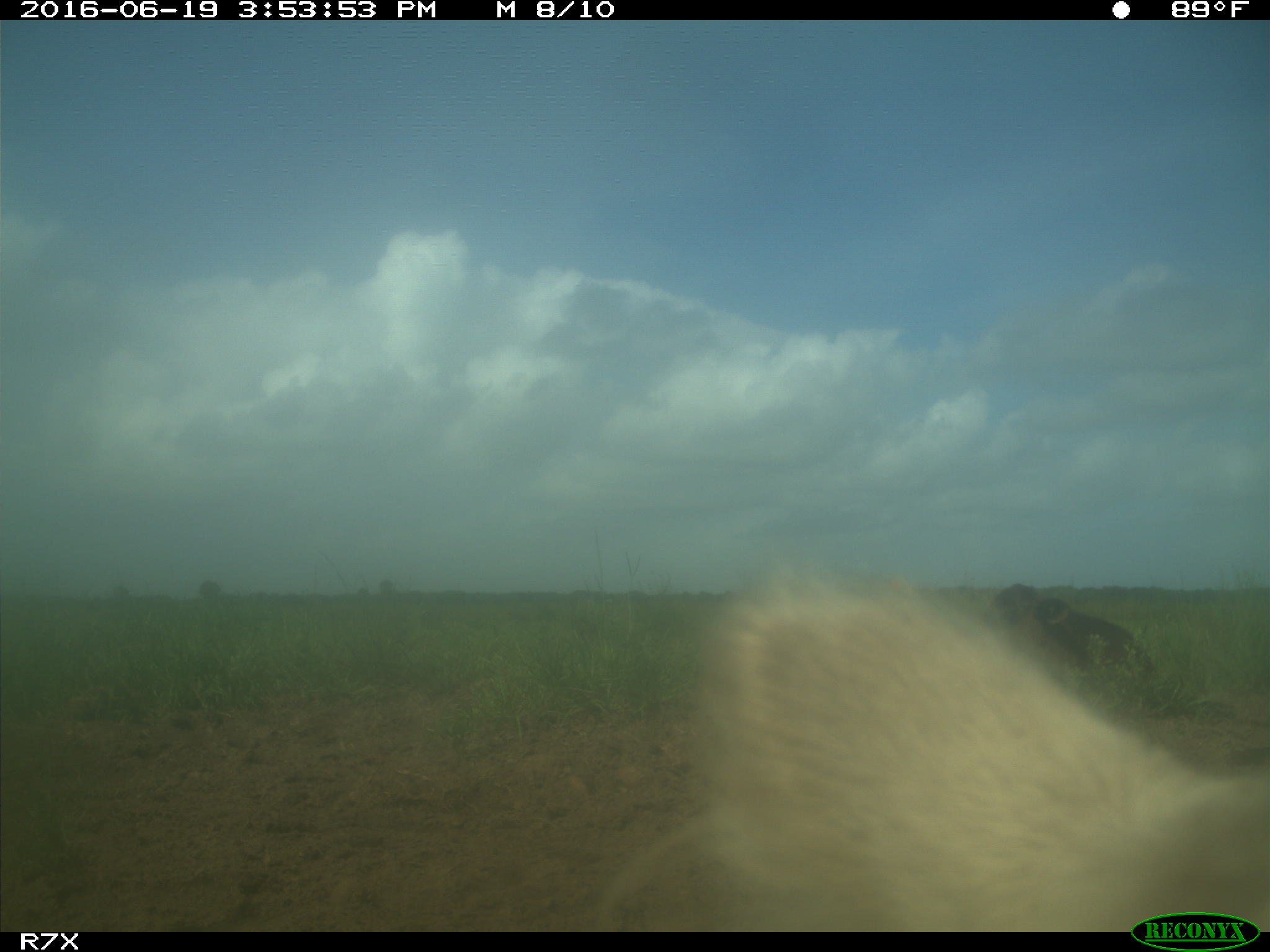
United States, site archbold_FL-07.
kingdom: Animalia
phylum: Chordata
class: Mammalia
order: Artiodactyla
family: Bovidae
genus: Bos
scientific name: Bos taurus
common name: domestic cow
Bos taurus (domestic cow).